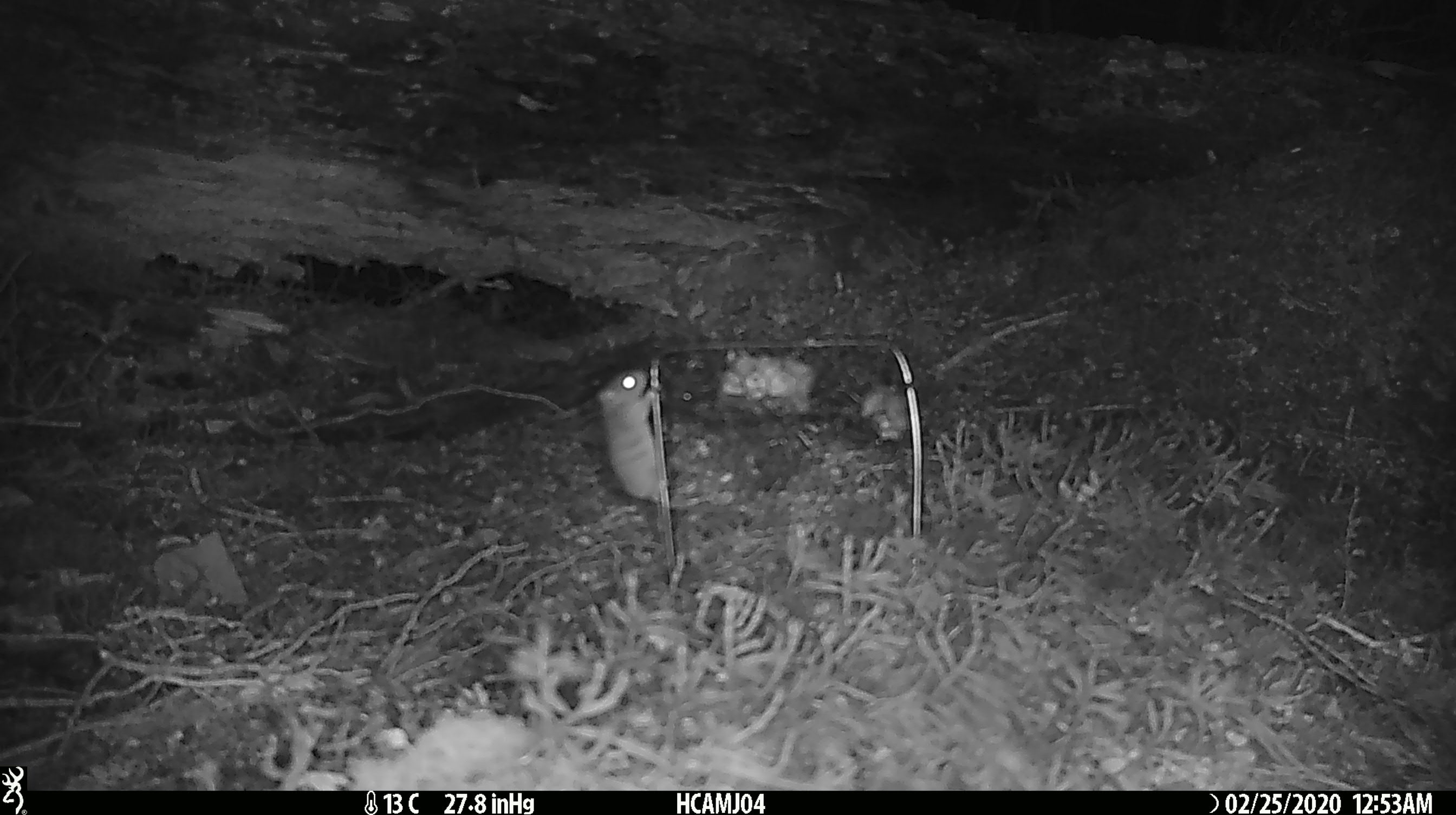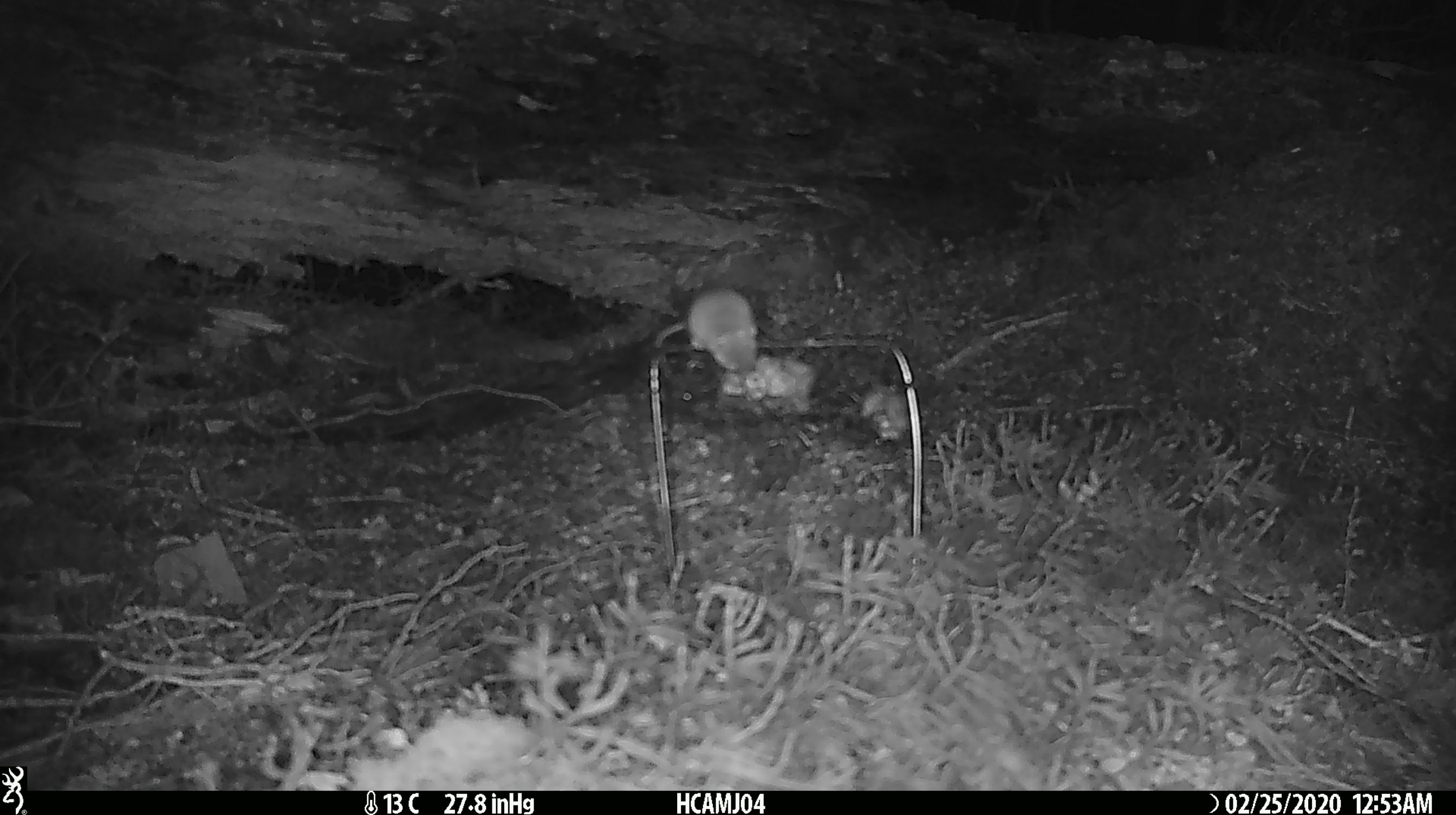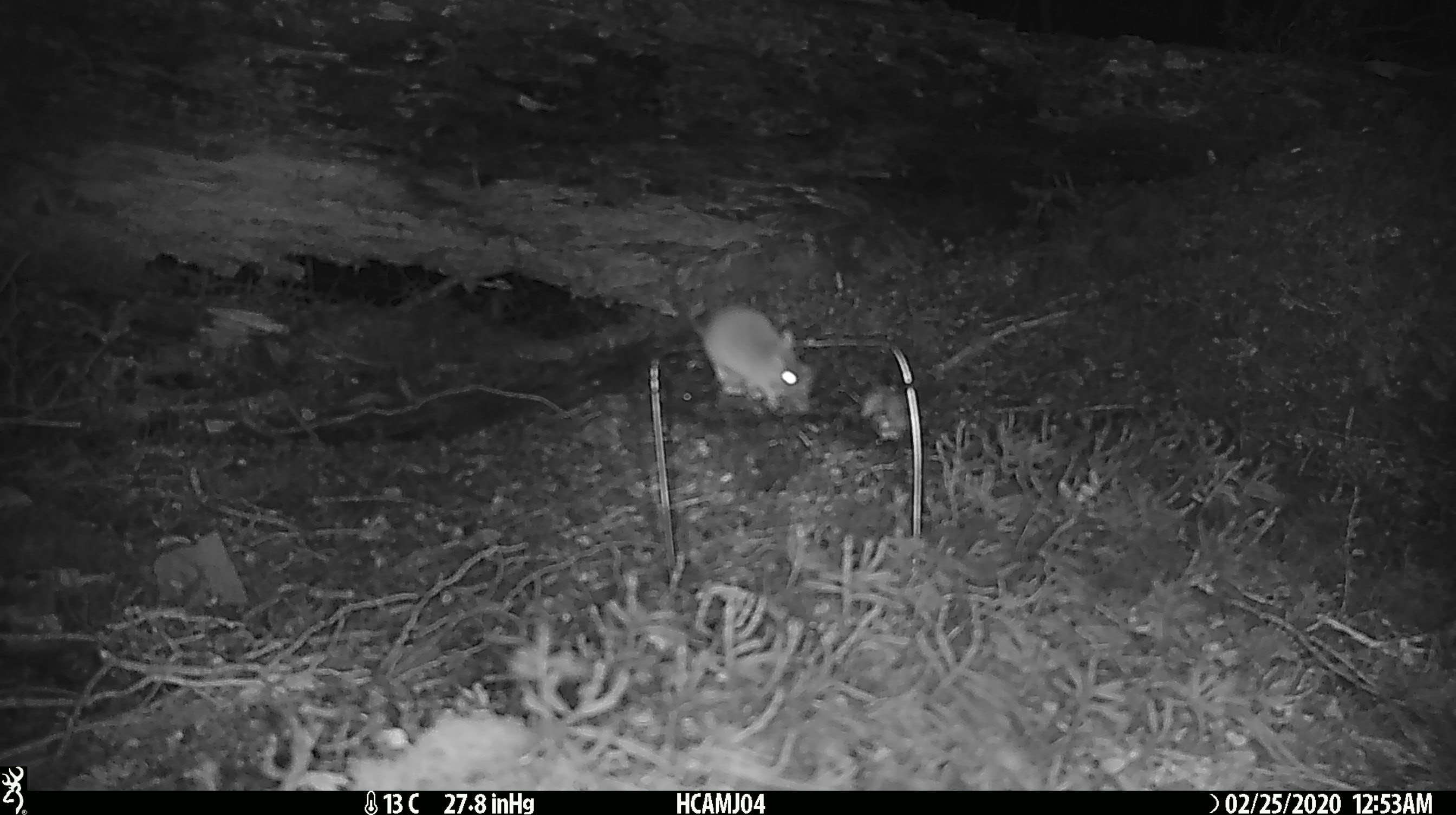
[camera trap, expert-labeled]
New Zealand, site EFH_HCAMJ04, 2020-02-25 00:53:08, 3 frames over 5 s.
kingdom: Animalia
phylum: Chordata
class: Mammalia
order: Rodentia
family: Muridae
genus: Mus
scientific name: Mus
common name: mouse